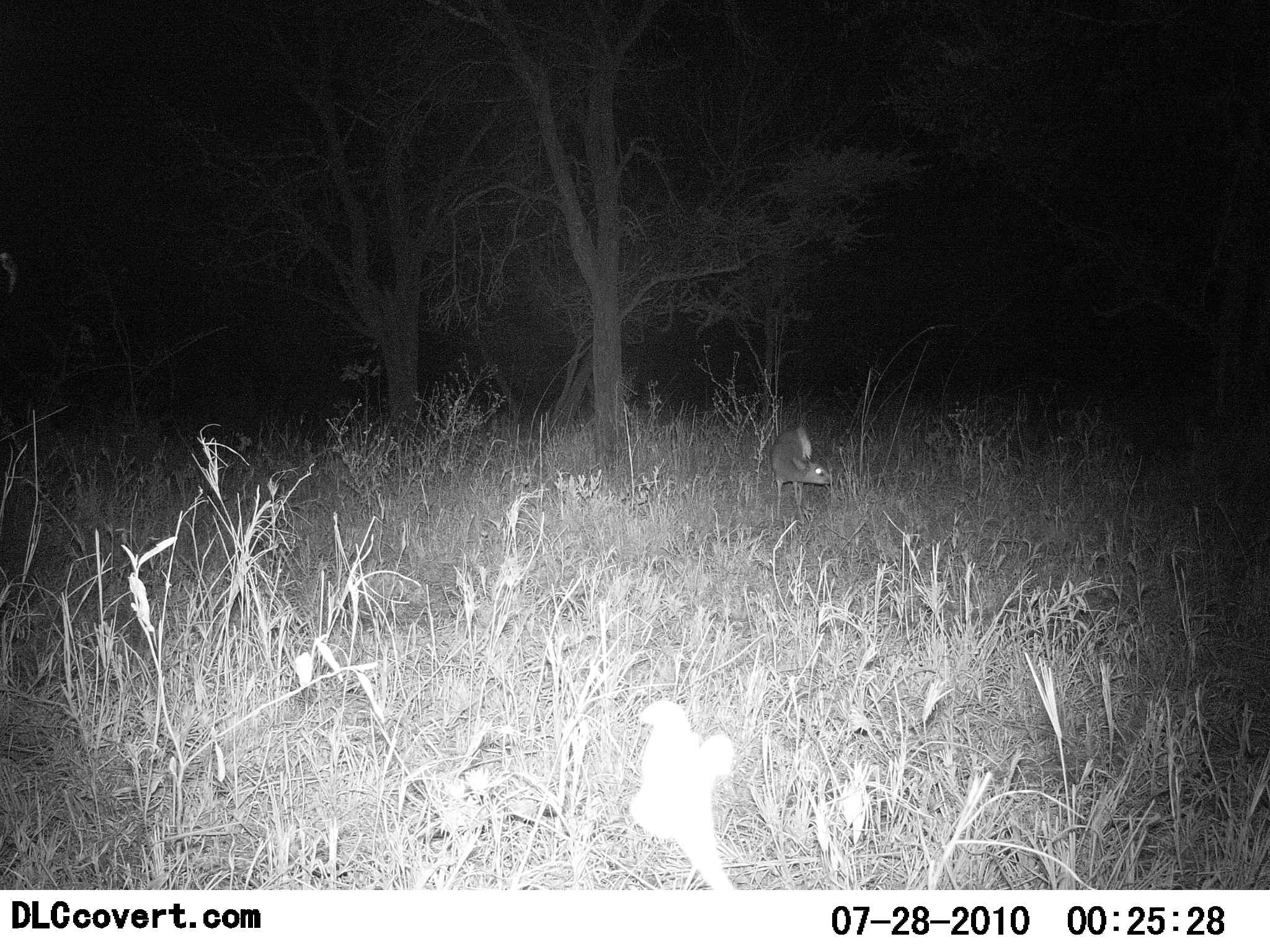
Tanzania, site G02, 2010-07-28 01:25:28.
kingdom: Animalia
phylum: Chordata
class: Mammalia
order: Artiodactyla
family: Bovidae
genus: Madoqua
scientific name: Madoqua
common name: dikdik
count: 1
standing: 57%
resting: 0%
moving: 7%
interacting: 0%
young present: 0%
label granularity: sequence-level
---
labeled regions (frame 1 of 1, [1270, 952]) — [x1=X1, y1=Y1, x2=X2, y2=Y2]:
animal: [x1=770, y1=427, x2=832, y2=506]